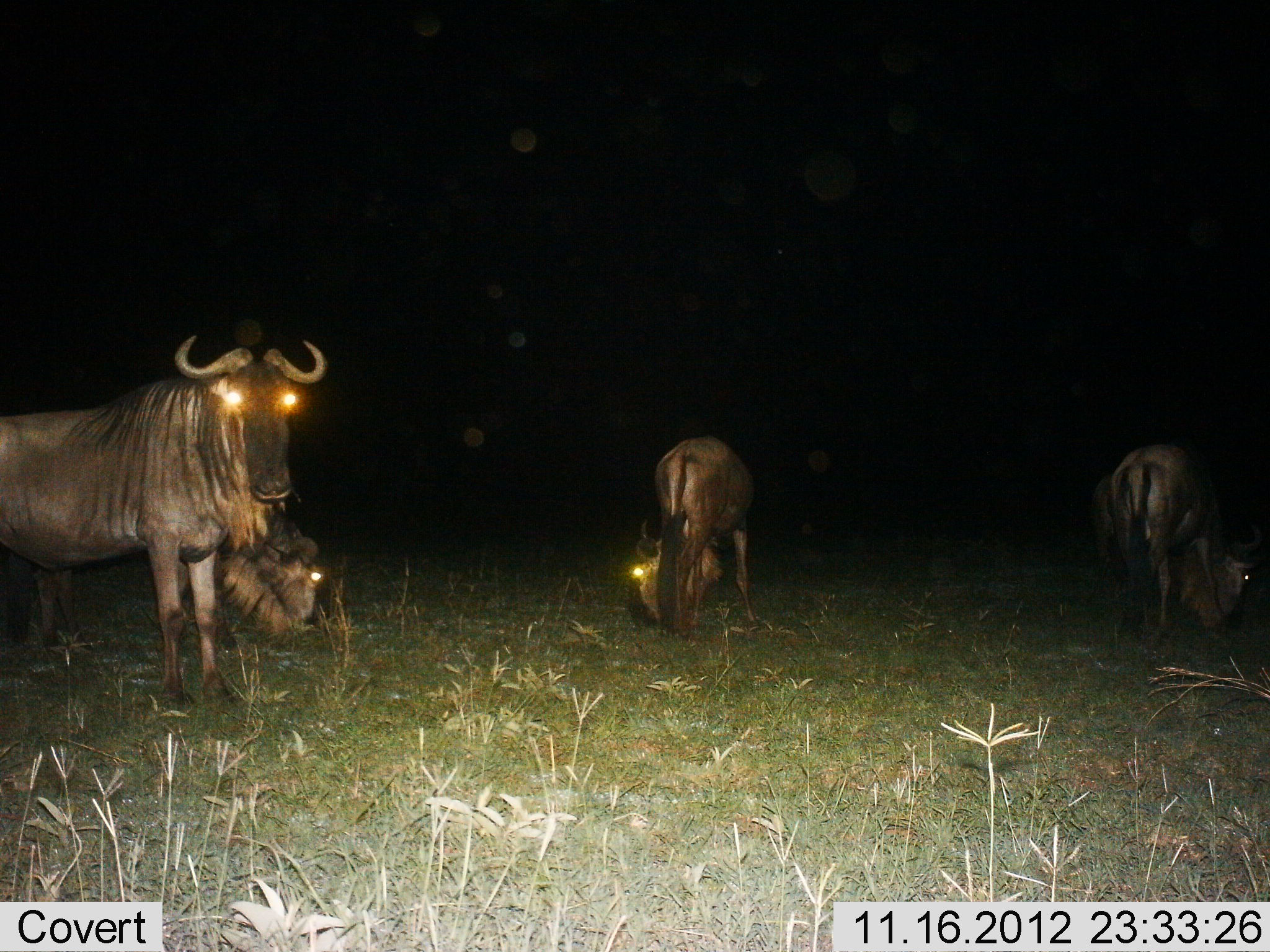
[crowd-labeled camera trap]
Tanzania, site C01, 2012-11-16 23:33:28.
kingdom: Animalia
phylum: Chordata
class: Mammalia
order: Artiodactyla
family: Bovidae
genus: Connochaetes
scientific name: Connochaetes taurinus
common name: blue wildebeest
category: wildebeest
Wildebeest (blue wildebeest) (Connochaetes taurinus), count 4. Behavior (volunteer vote fractions): standing 90%, resting 30%, moving 0%, interacting 0%. Young present (vote fraction): 0%. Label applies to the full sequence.